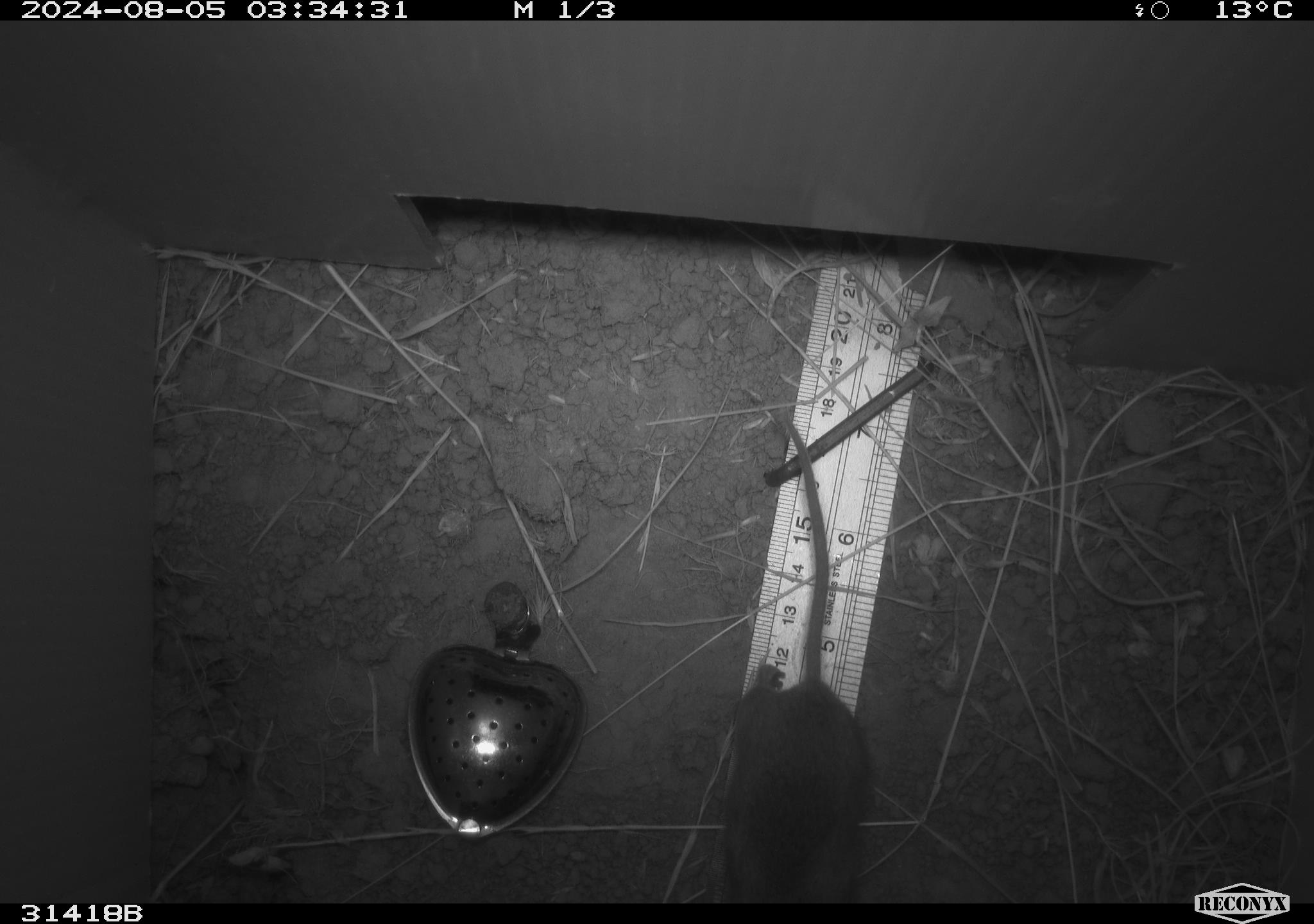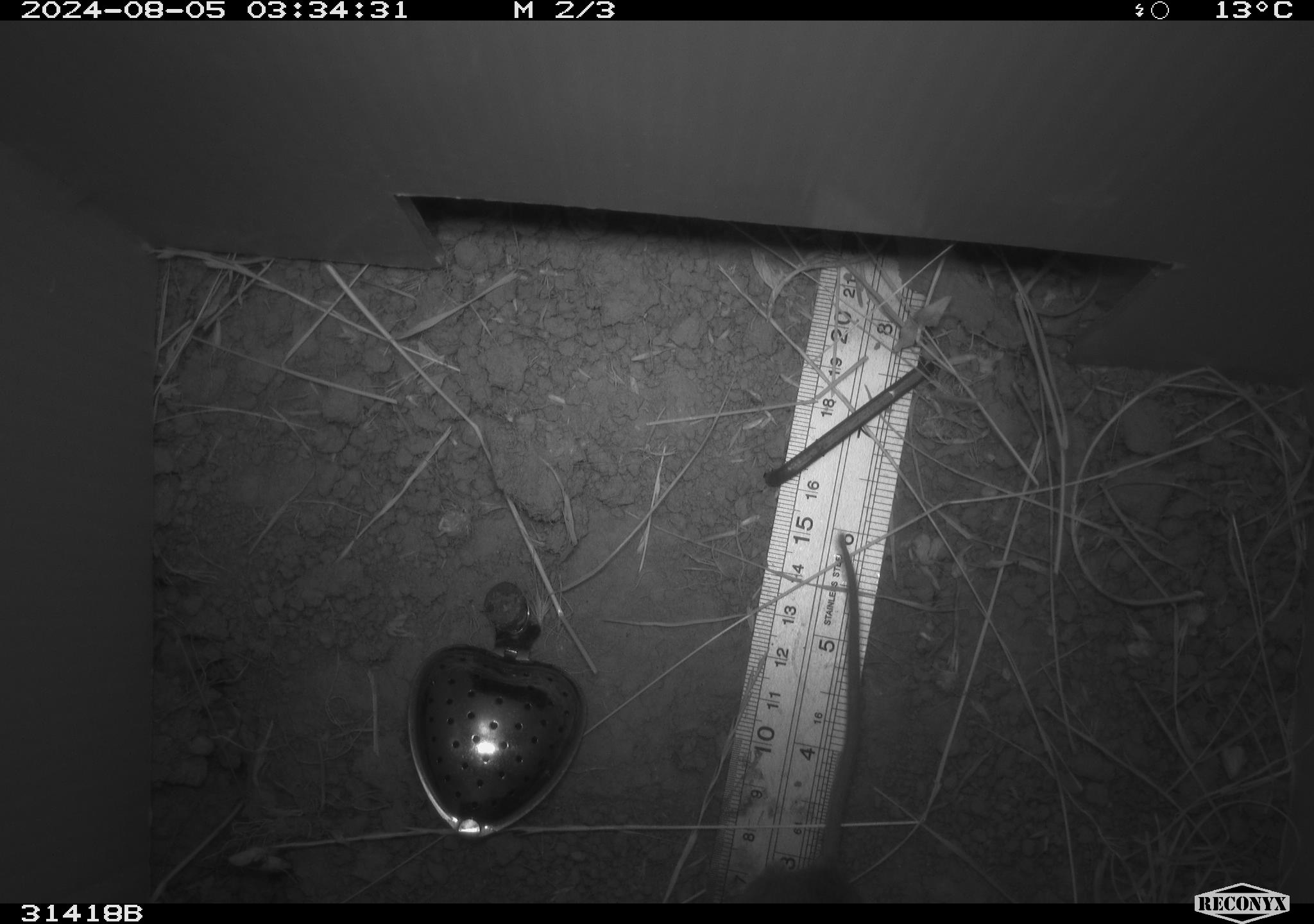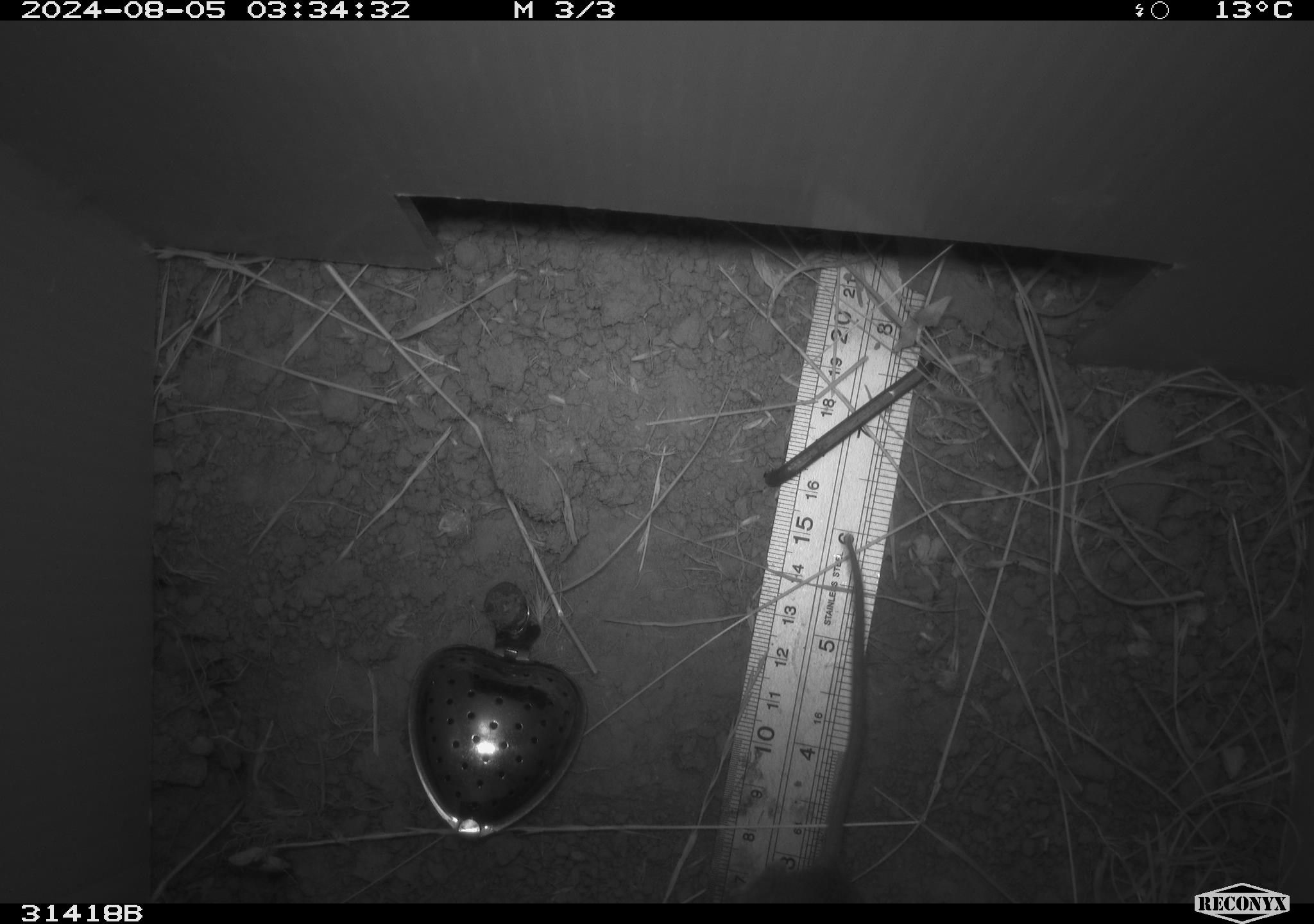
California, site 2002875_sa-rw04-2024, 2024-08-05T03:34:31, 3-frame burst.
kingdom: Animalia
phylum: Chordata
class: Mammalia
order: Rodentia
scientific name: Rodentia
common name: rodent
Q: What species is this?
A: Rodent (Rodentia).